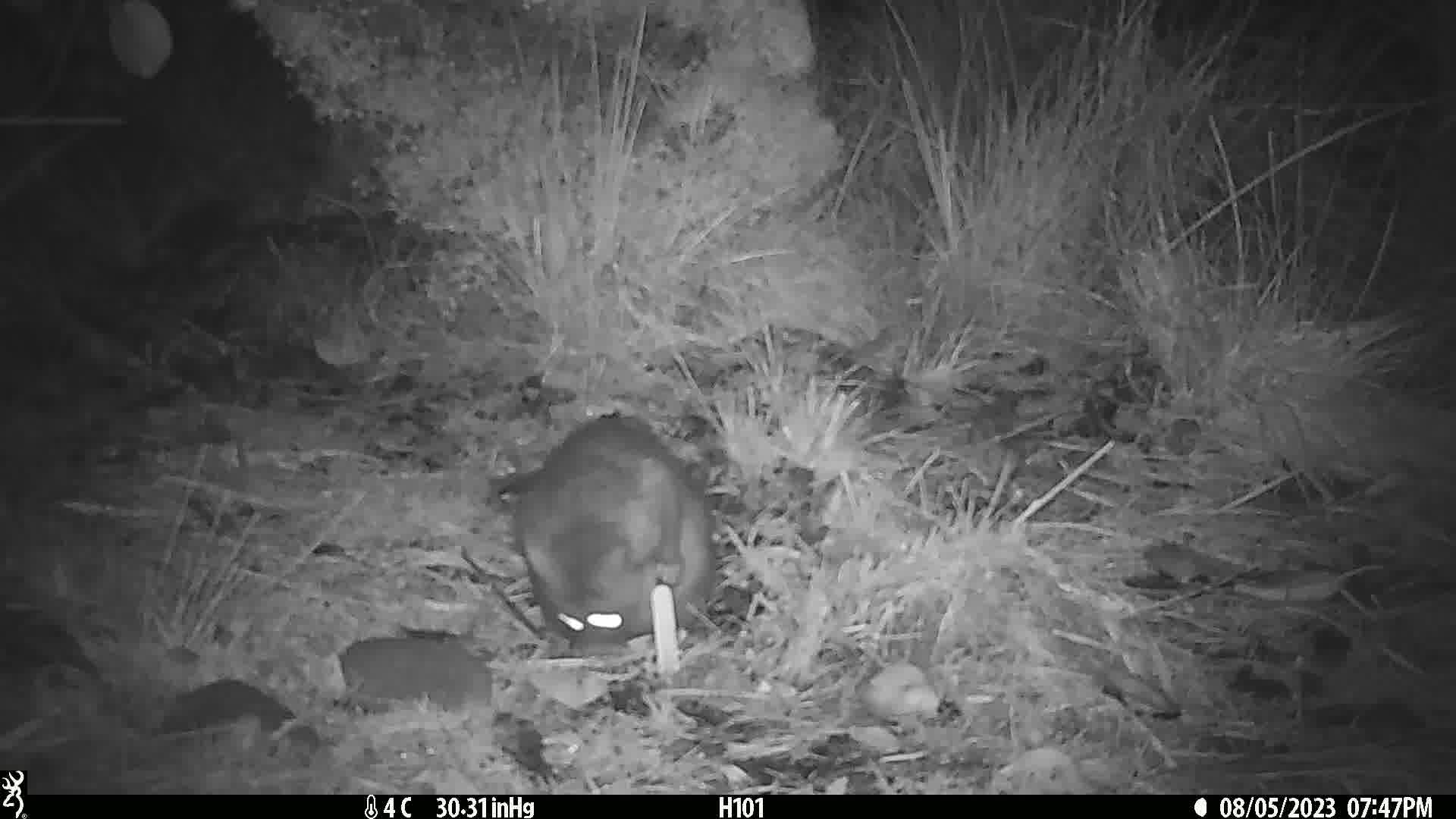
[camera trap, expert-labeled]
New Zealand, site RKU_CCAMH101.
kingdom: Animalia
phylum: Chordata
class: Mammalia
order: Diprotodontia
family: Phalangeridae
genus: Trichosurus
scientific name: Trichosurus vulpecula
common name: common brushtail possum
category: possum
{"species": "possum (common brushtail possum) (Trichosurus vulpecula)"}